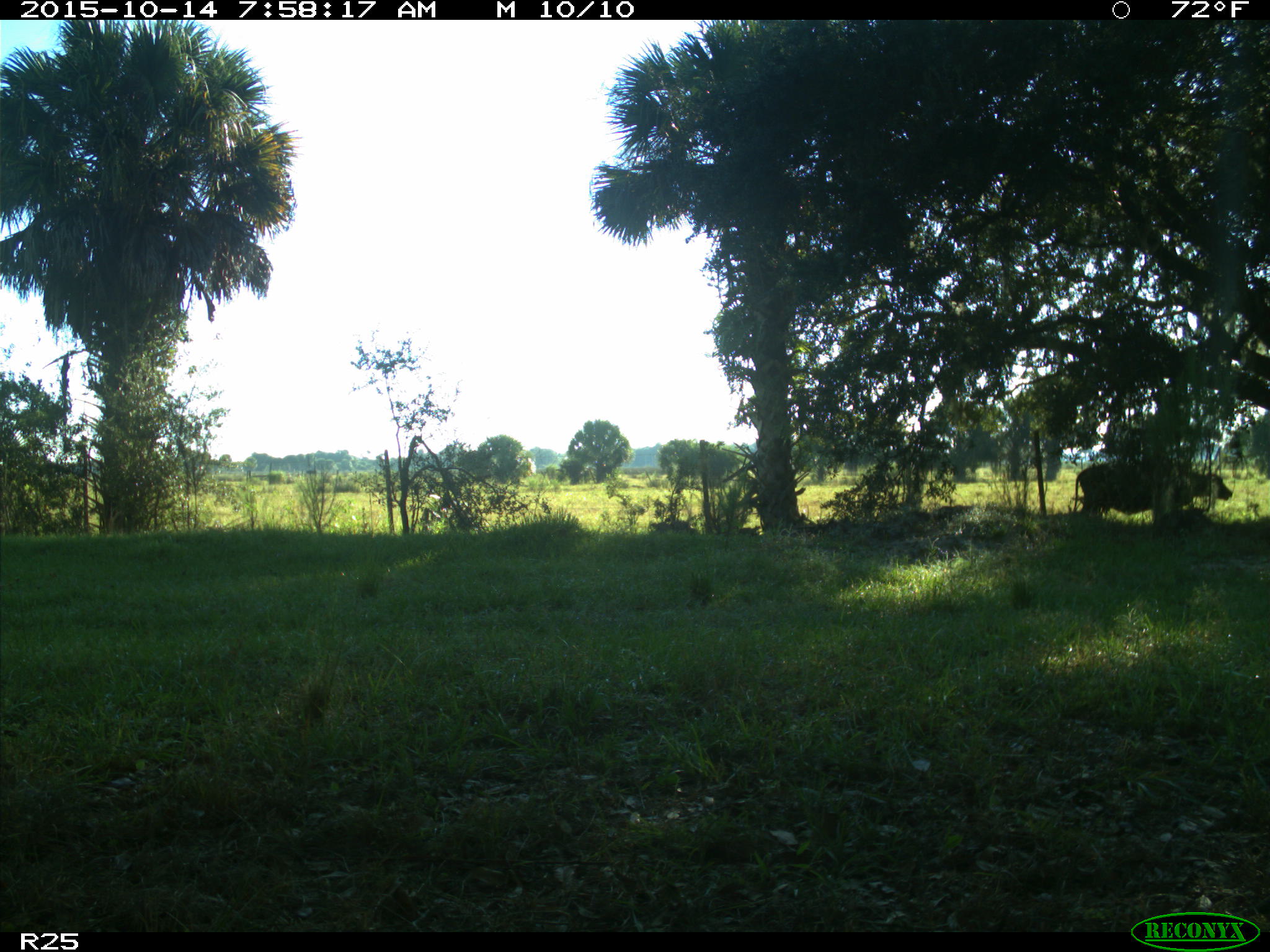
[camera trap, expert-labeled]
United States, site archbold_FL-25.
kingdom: Animalia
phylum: Chordata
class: Mammalia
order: Artiodactyla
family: Bovidae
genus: Bos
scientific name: Bos taurus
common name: domestic cow